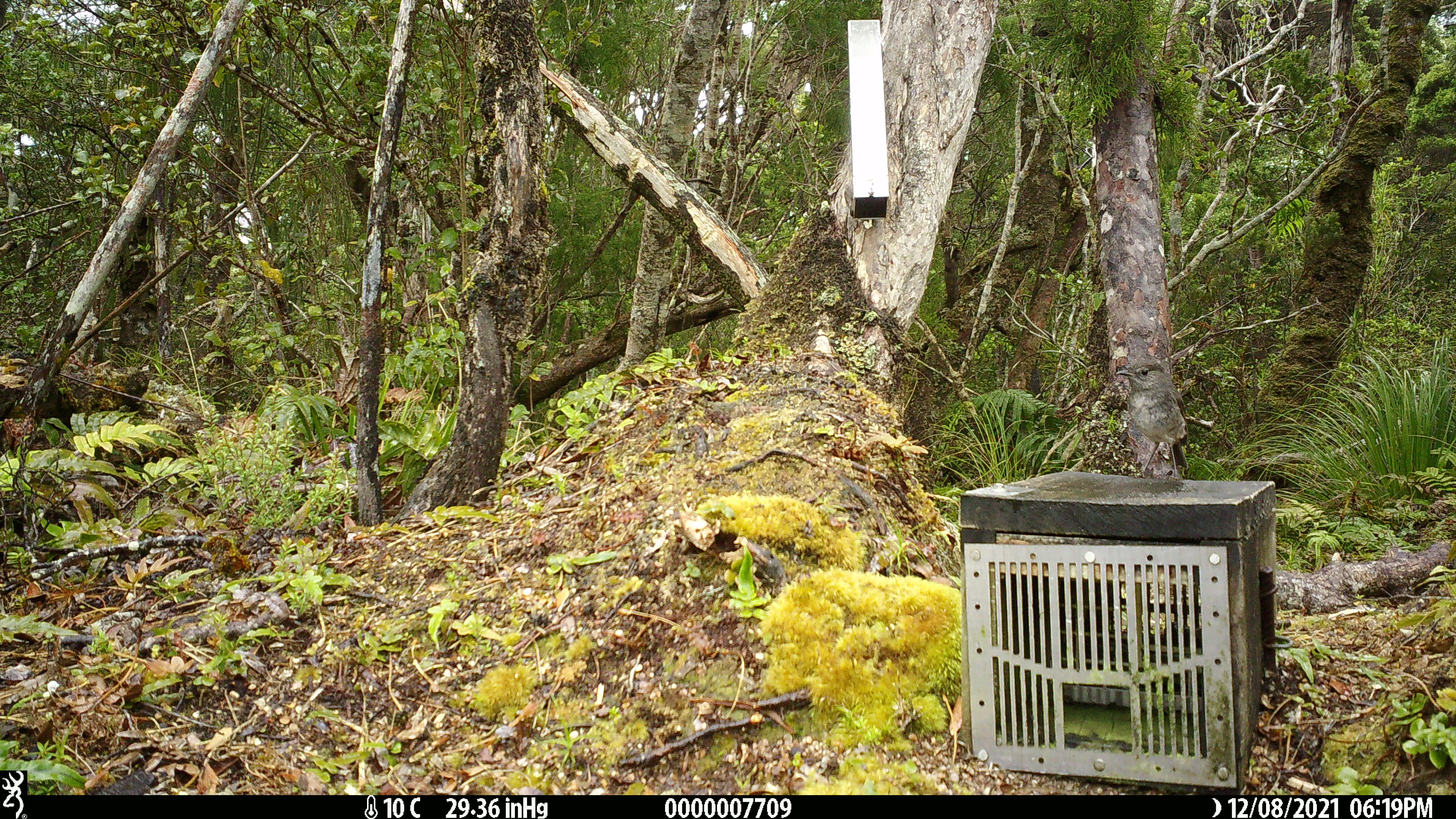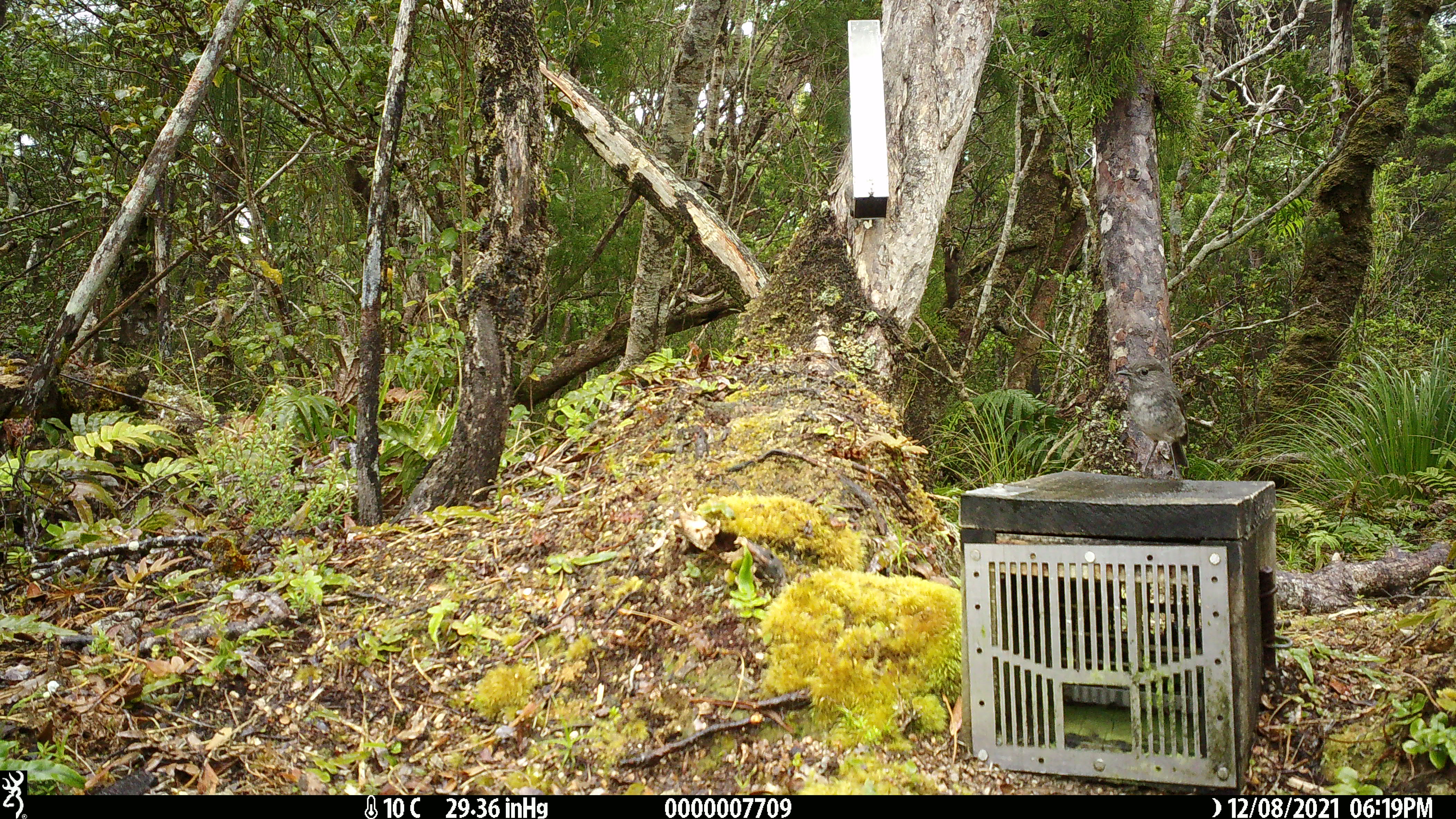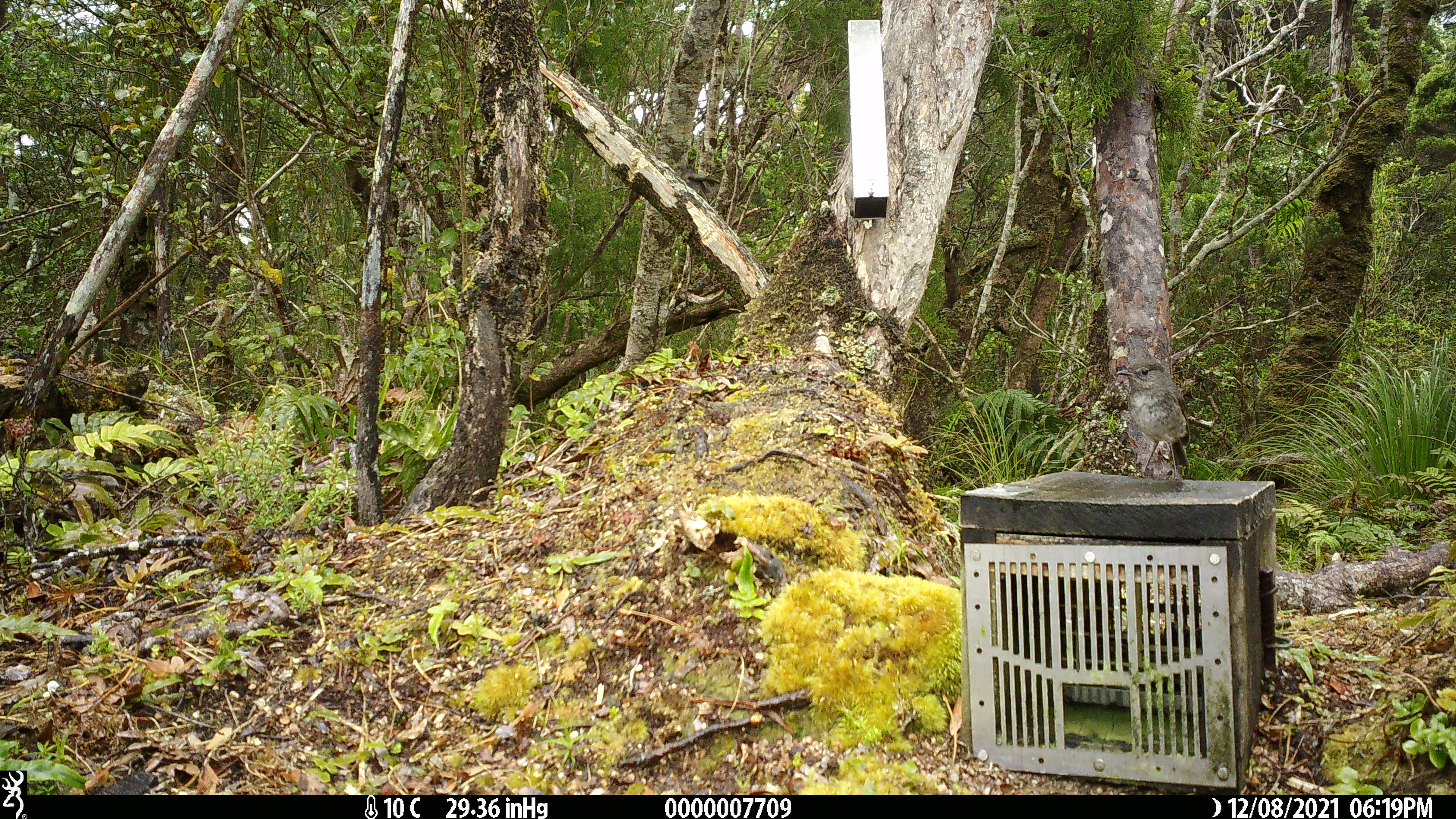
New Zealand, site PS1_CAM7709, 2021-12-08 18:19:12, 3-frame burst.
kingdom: Animalia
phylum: Chordata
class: Aves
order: Passeriformes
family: Petroicidae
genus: Petroica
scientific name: Petroica australis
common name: new zealand robin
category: robin